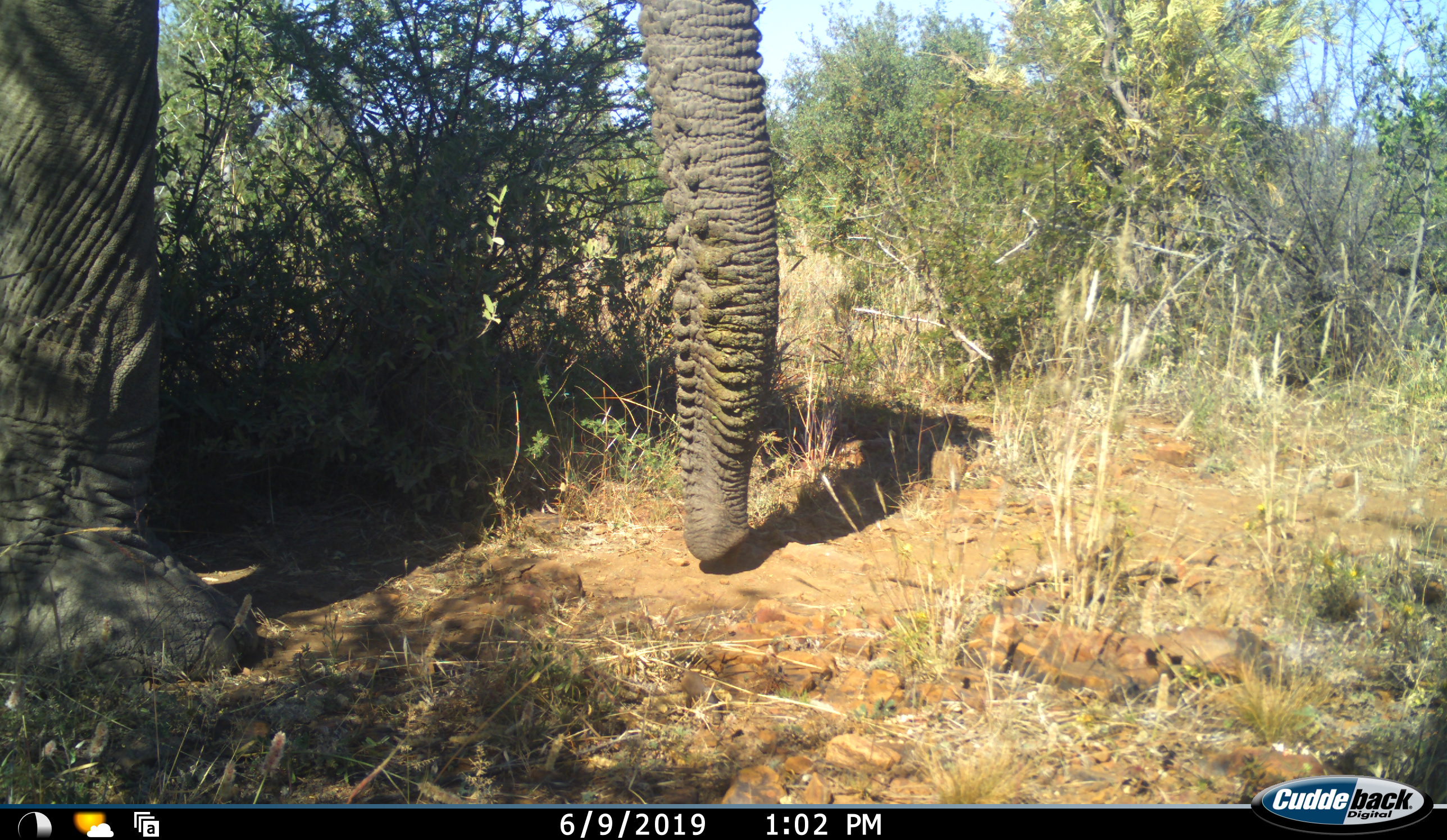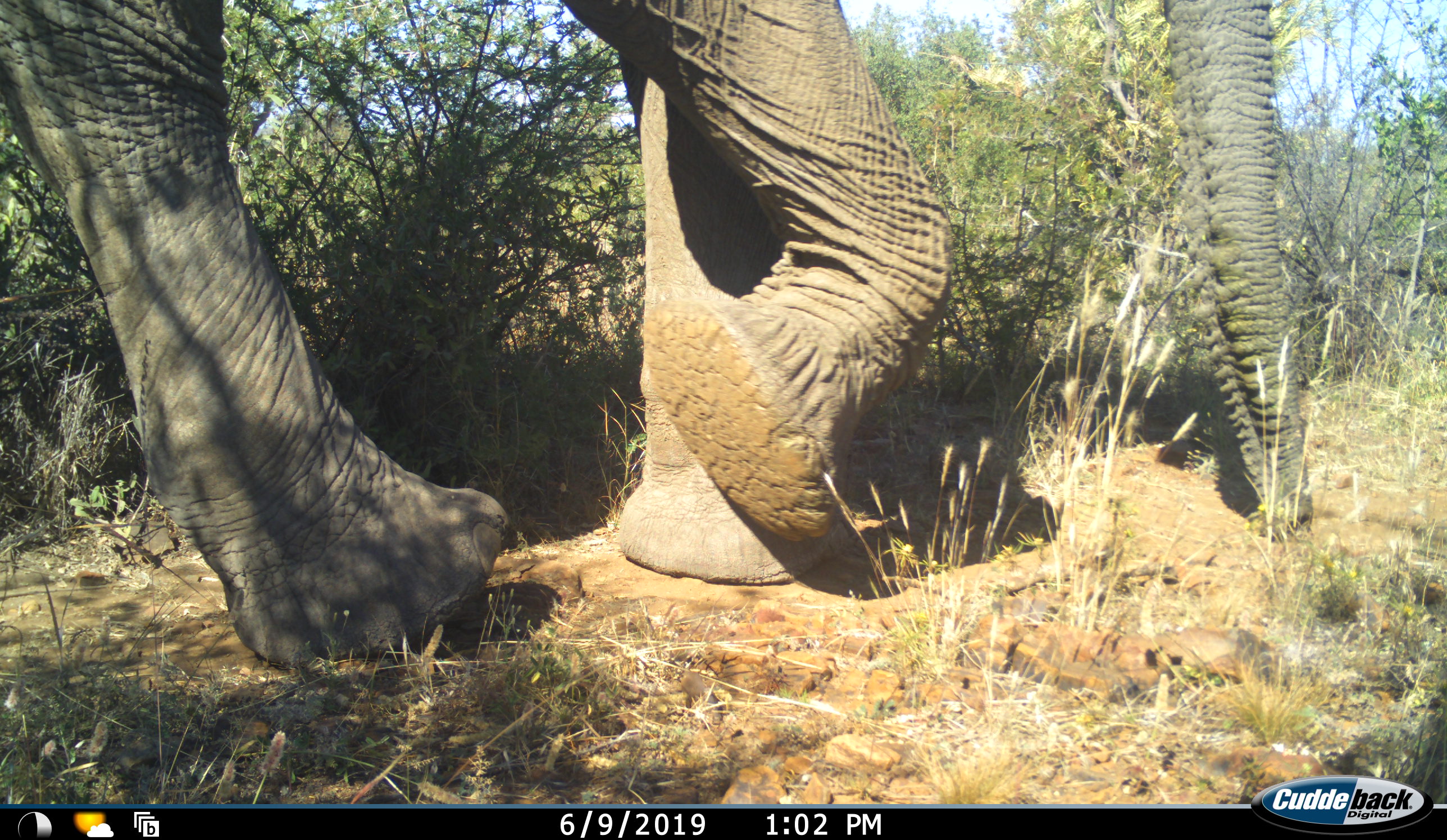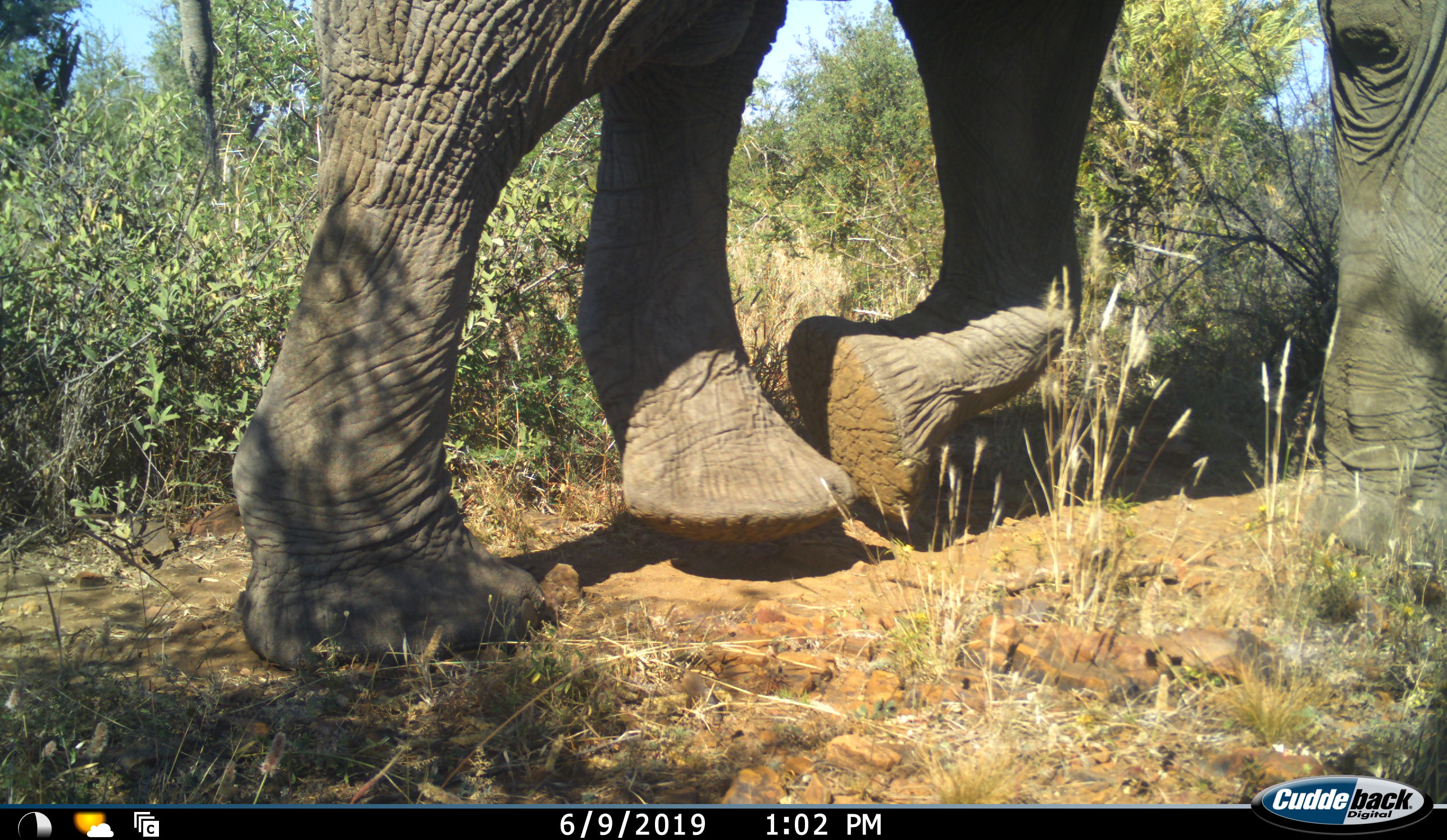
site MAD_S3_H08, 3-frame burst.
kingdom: Animalia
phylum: Chordata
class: Mammalia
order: Proboscidea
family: Elephantidae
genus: Loxodonta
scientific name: Loxodonta africana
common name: african bush elephant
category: elephant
Elephant (african bush elephant) (Loxodonta africana), count 1. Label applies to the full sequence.